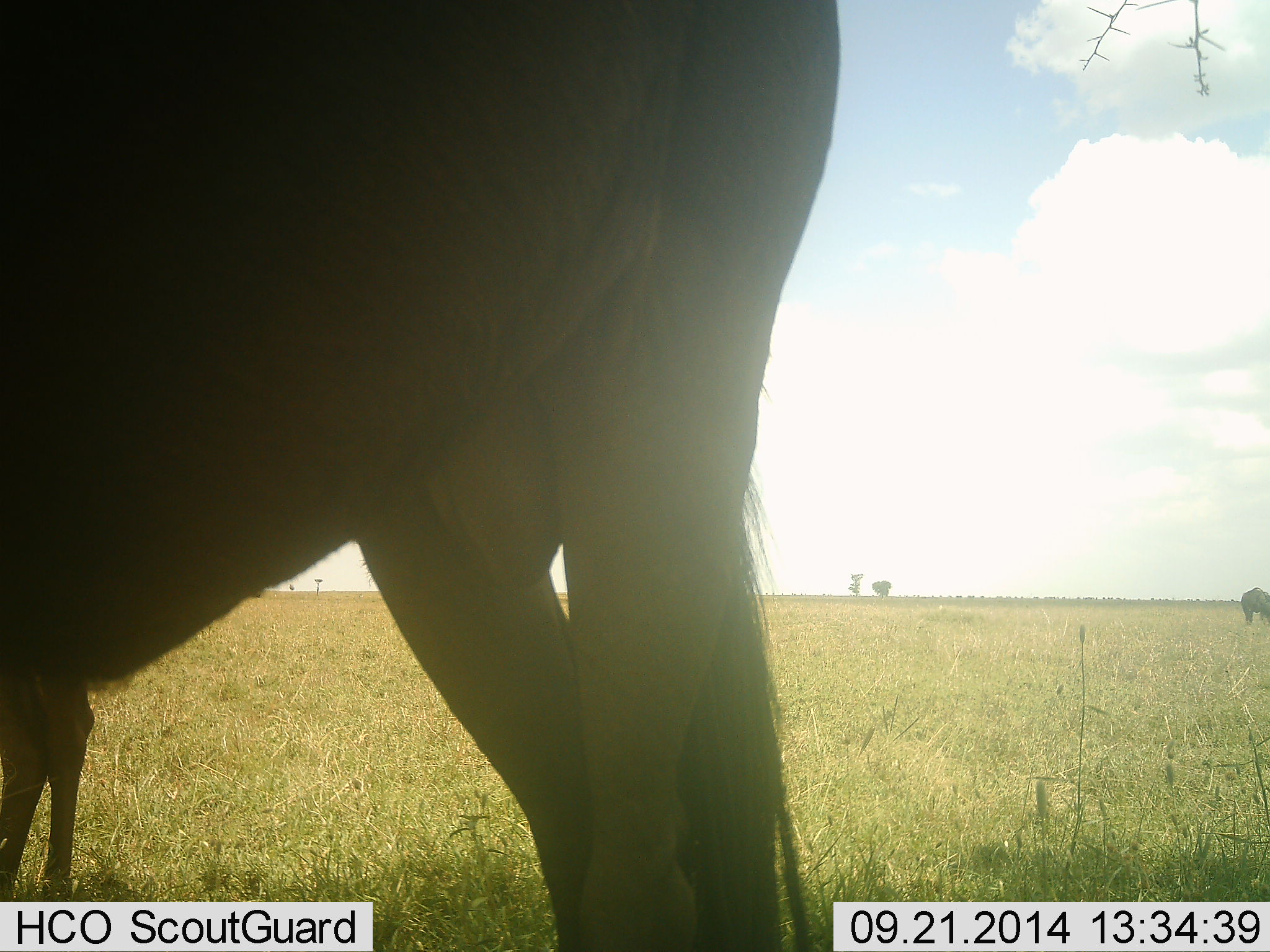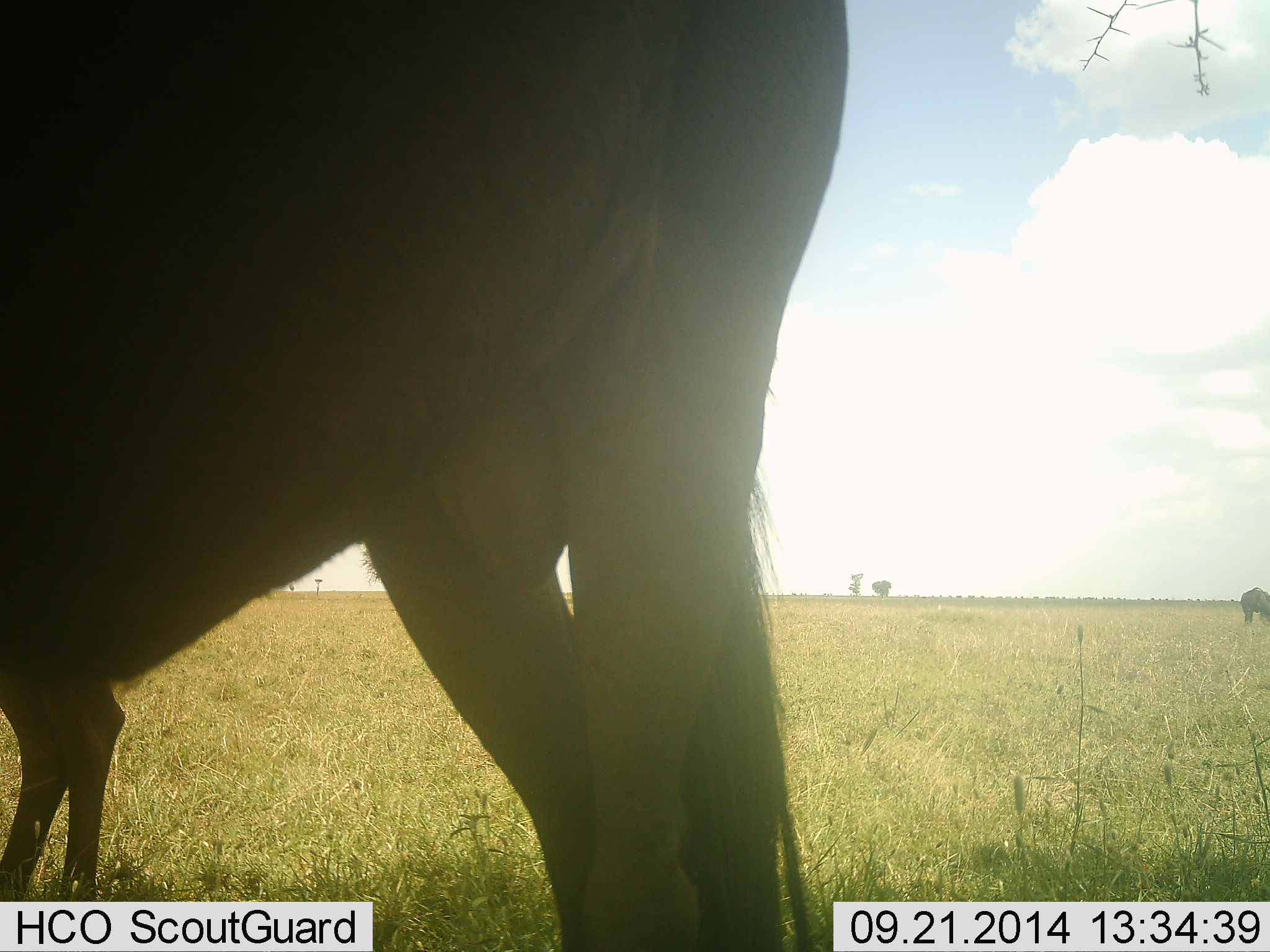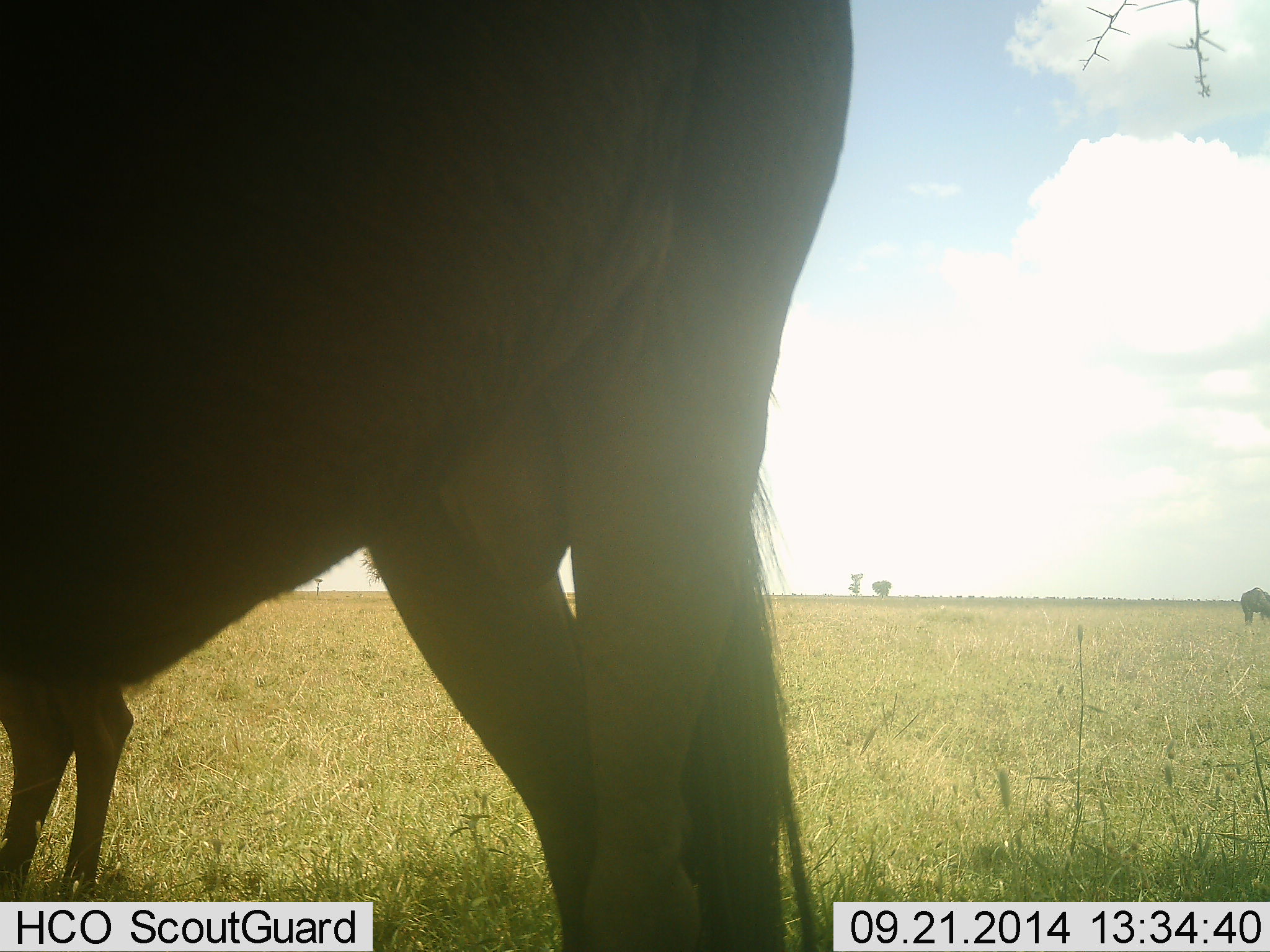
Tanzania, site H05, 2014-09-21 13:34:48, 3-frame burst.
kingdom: Animalia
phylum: Chordata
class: Mammalia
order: Artiodactyla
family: Bovidae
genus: Connochaetes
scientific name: Connochaetes taurinus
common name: blue wildebeest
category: wildebeest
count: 2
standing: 70%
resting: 0%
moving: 0%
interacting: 0%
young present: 50%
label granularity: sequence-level